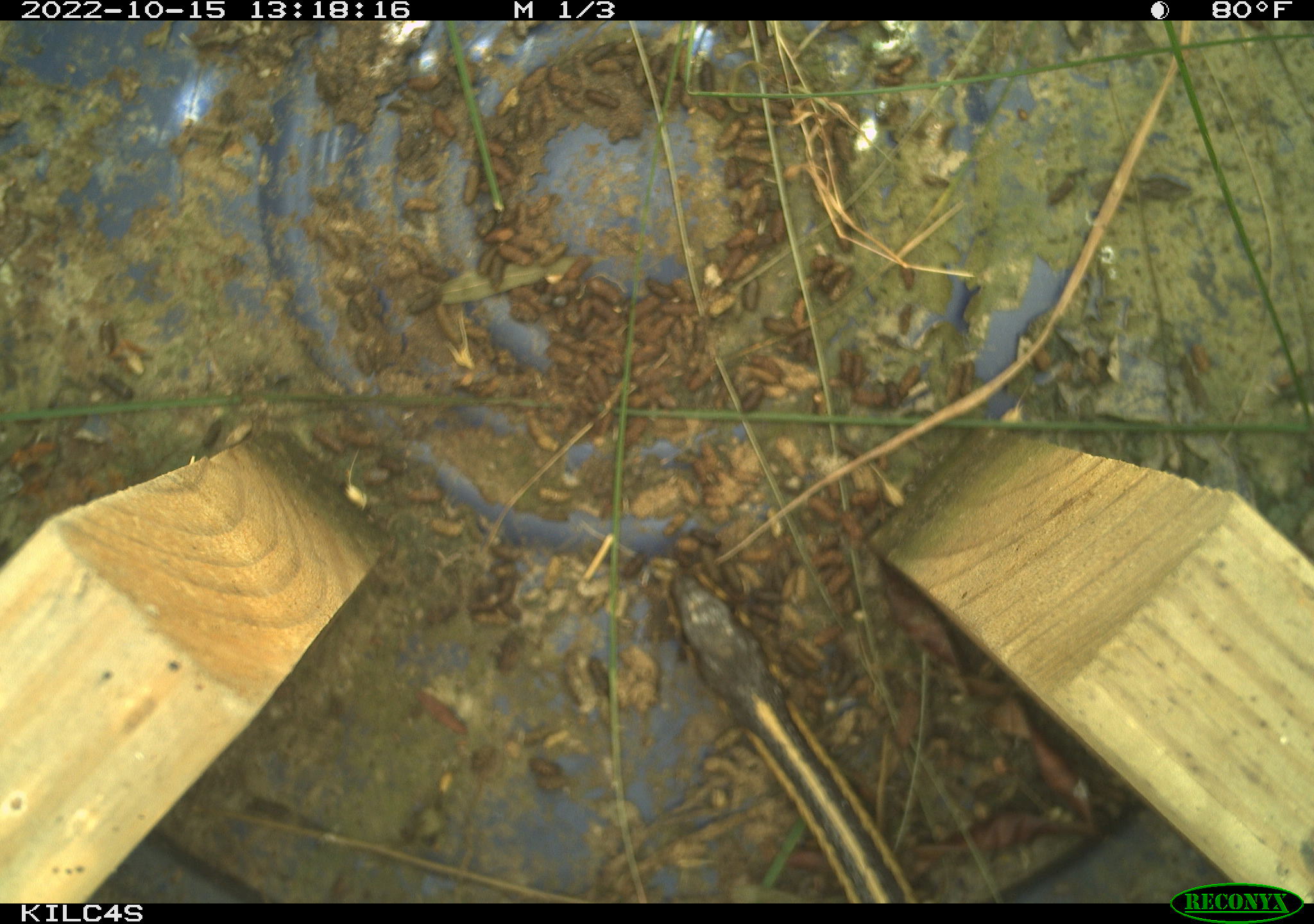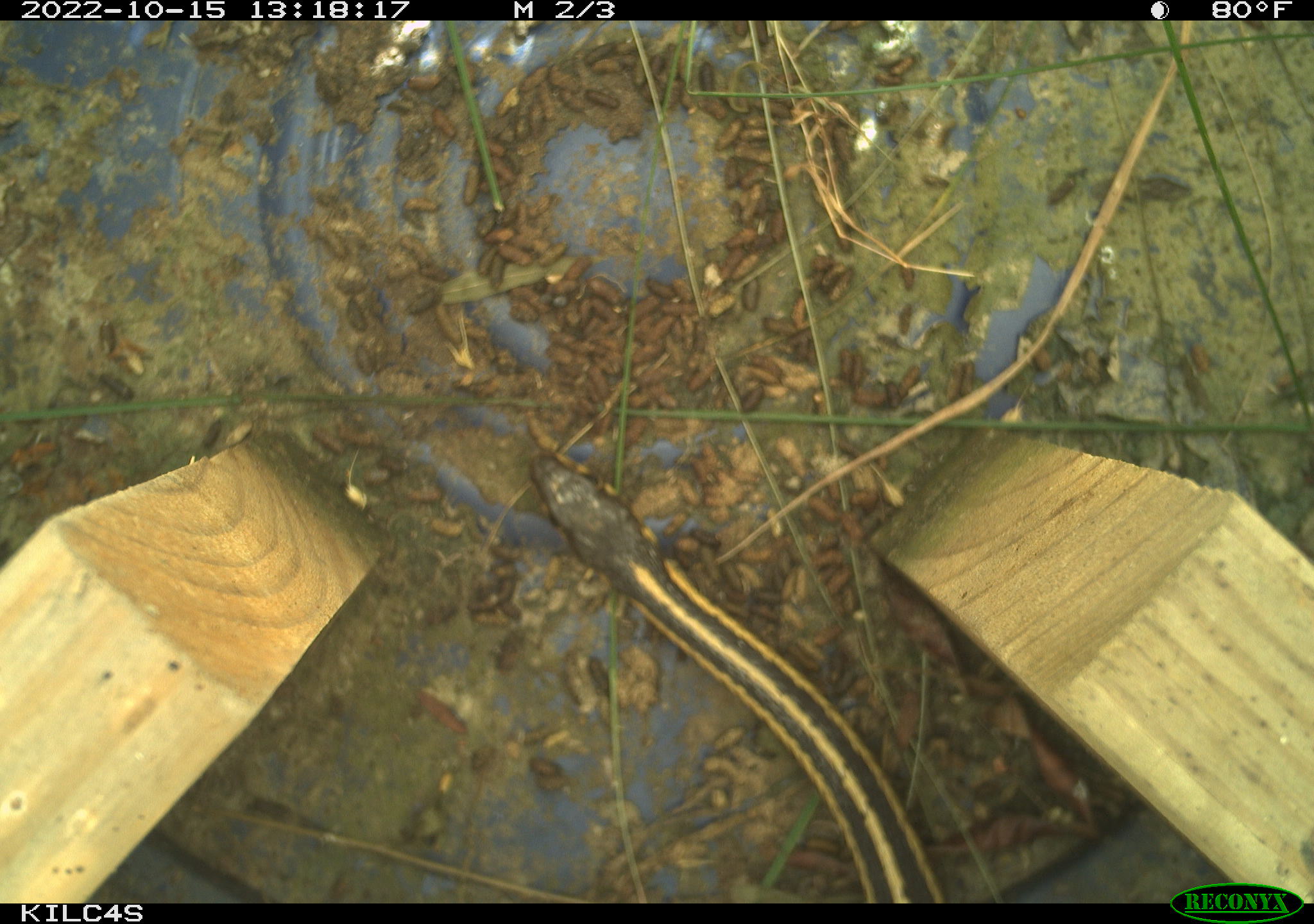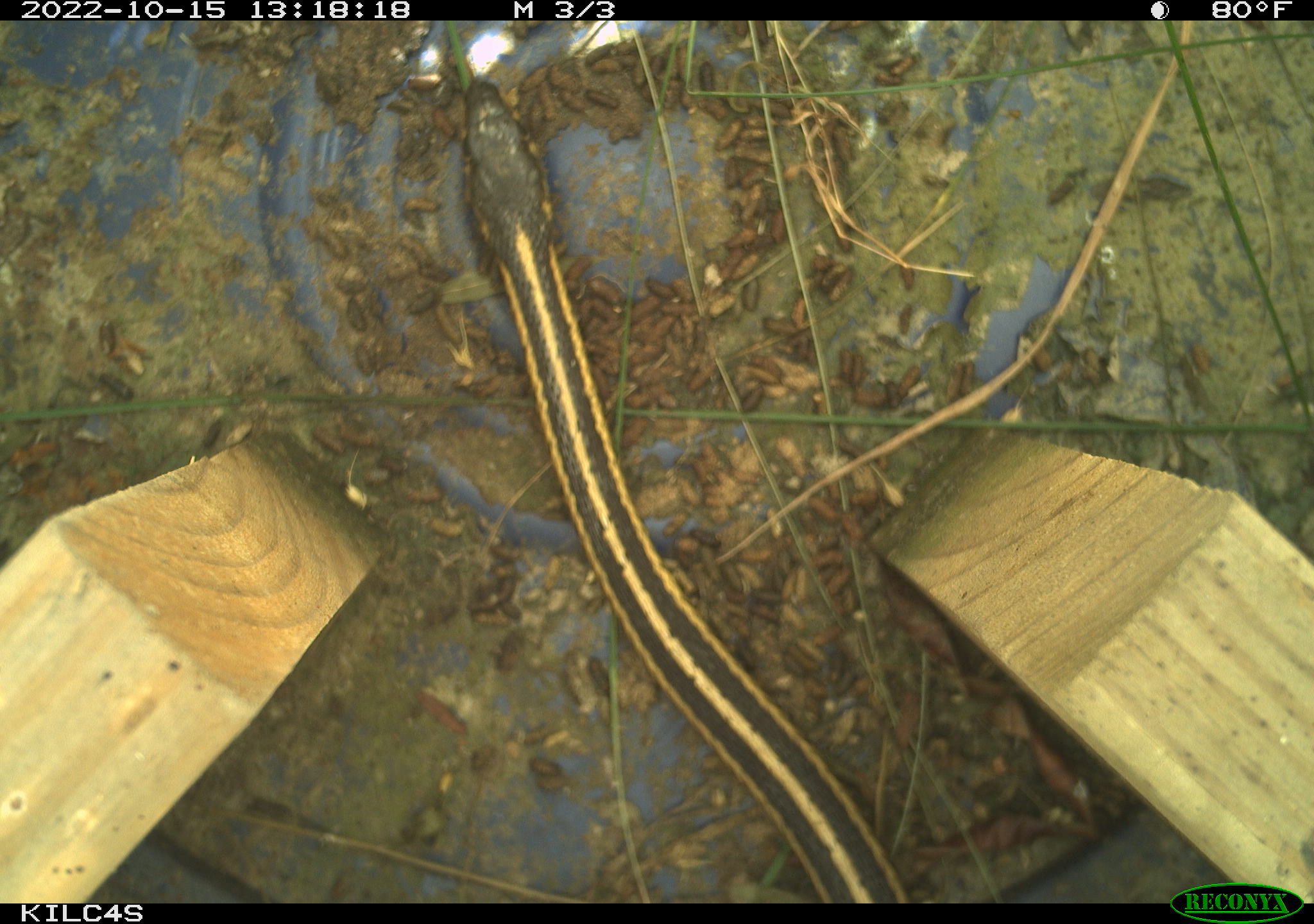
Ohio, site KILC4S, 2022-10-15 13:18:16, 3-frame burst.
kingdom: Animalia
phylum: Chordata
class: Reptilia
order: Squamata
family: Colubridae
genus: Thamnophis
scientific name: Thamnophis sirtalis sirtalis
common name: eastern gartersnake